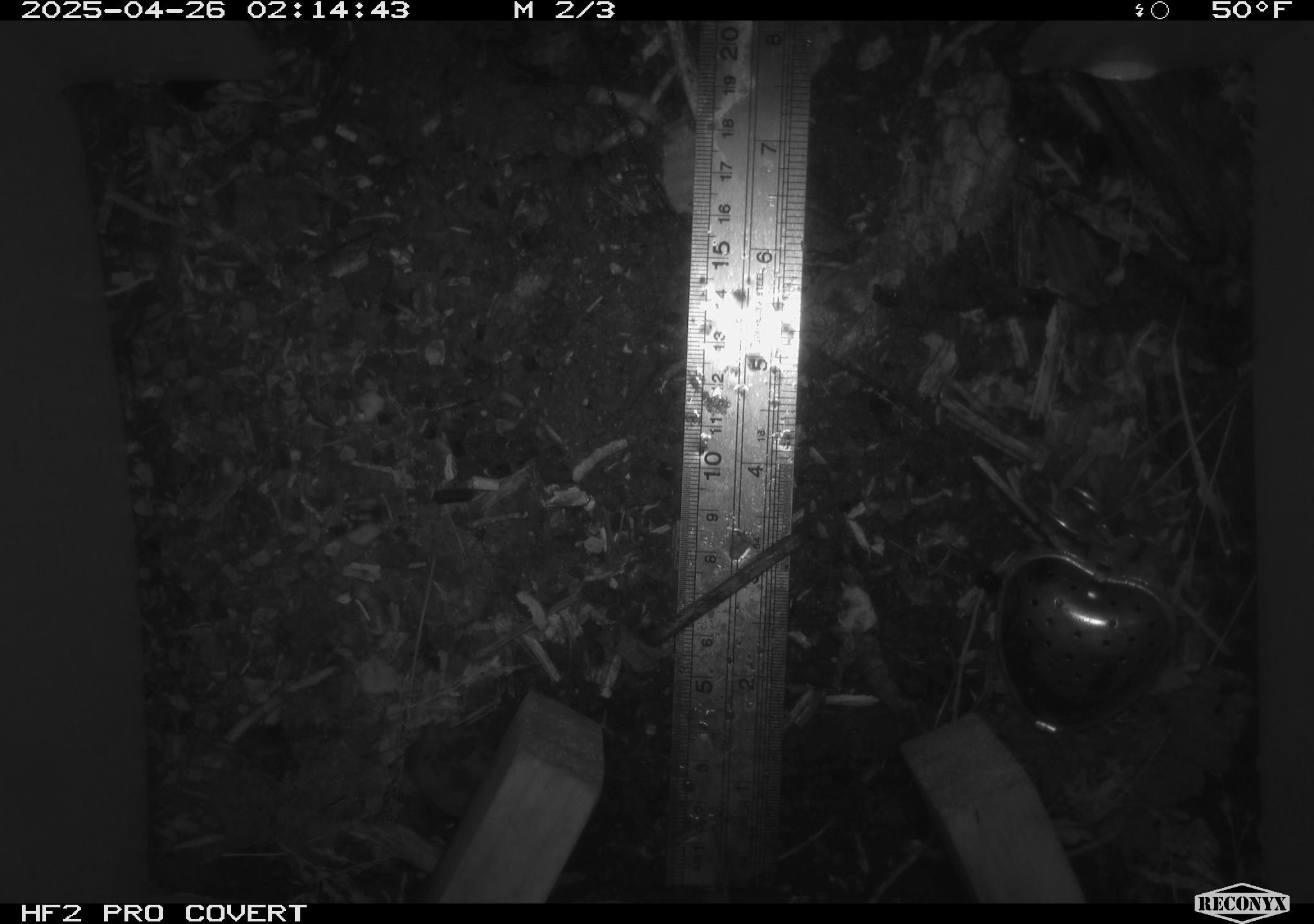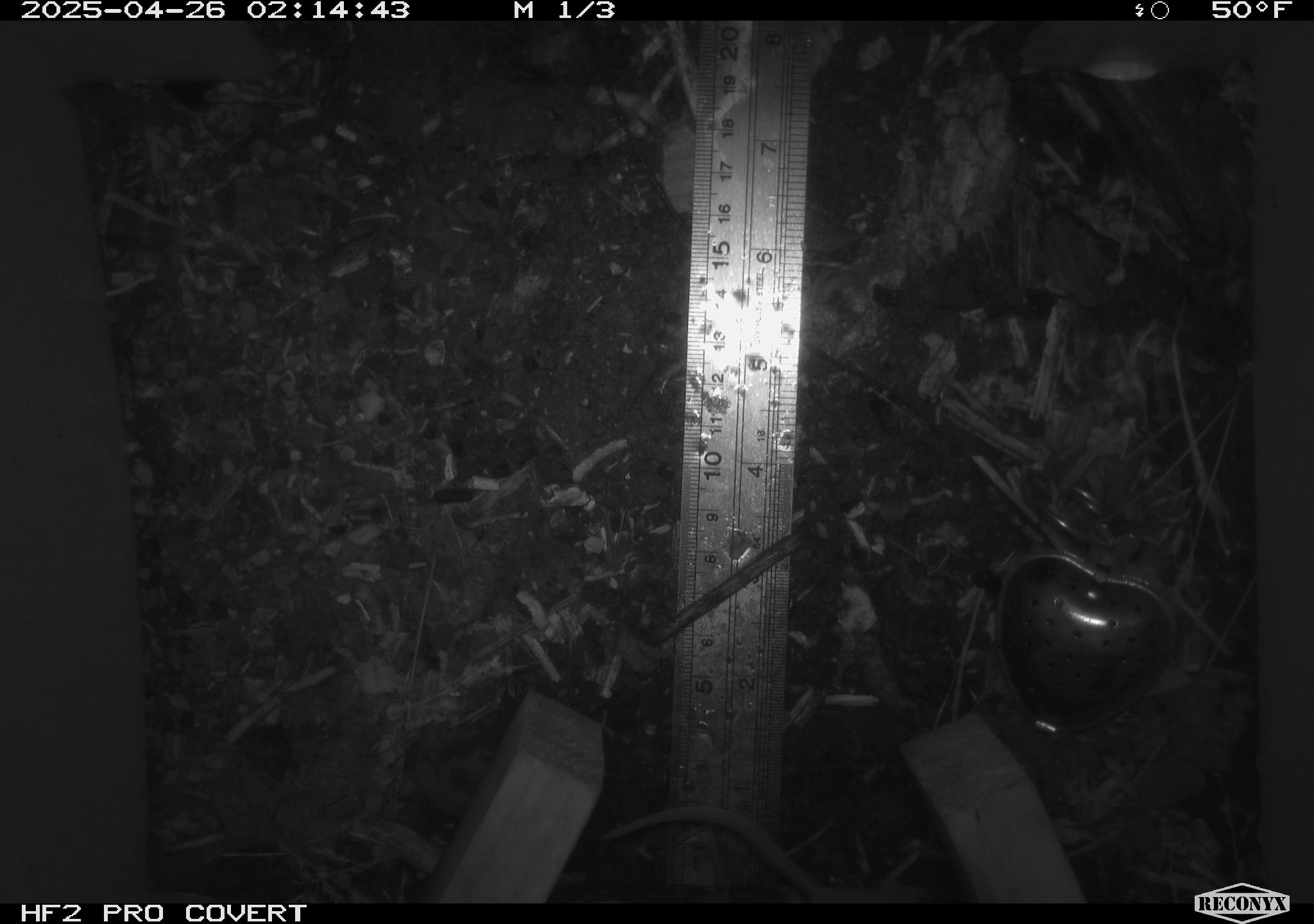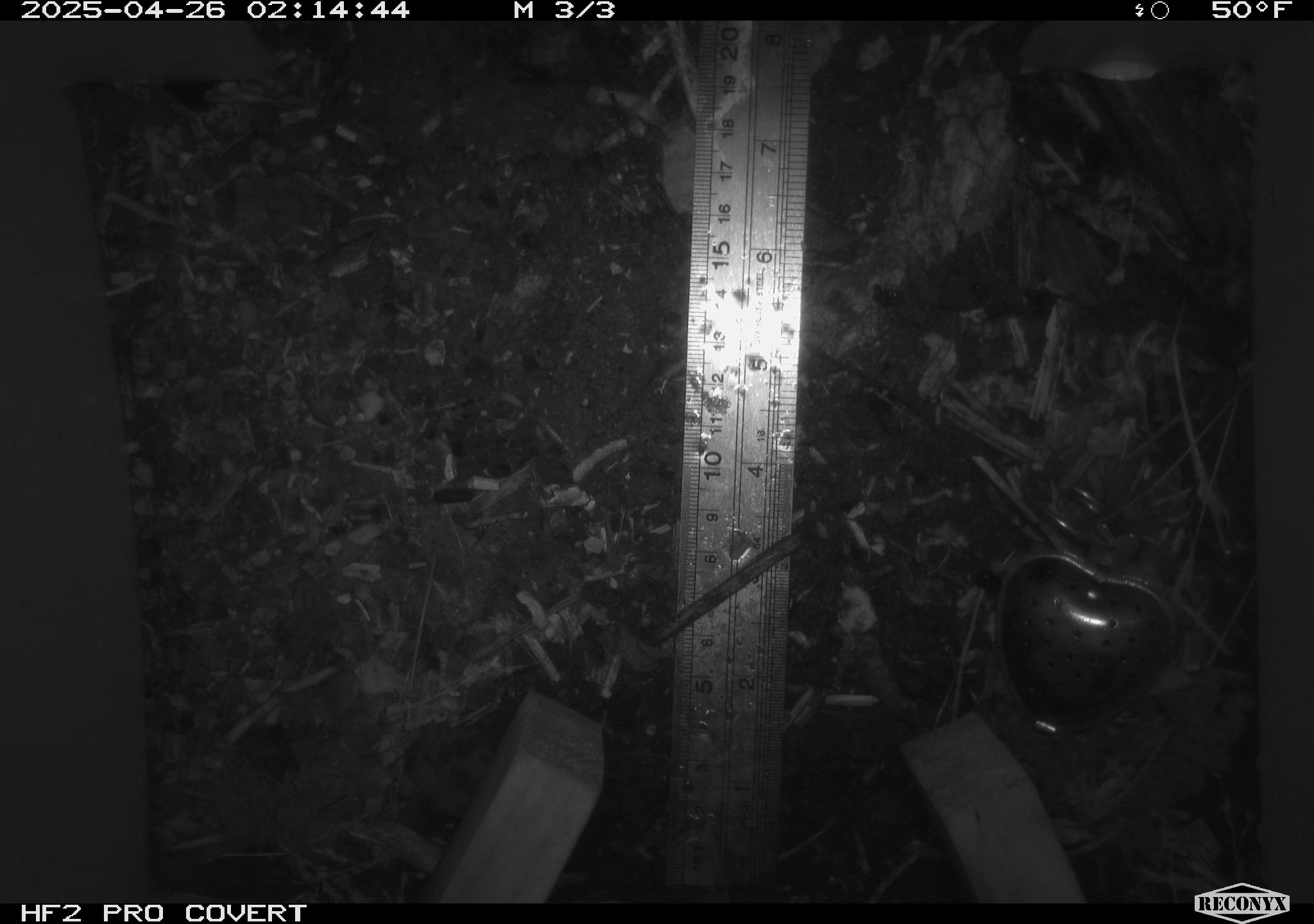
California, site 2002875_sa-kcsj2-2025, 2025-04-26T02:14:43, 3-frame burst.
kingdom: Animalia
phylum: Chordata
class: Mammalia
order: Rodentia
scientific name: Rodentia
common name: rodent